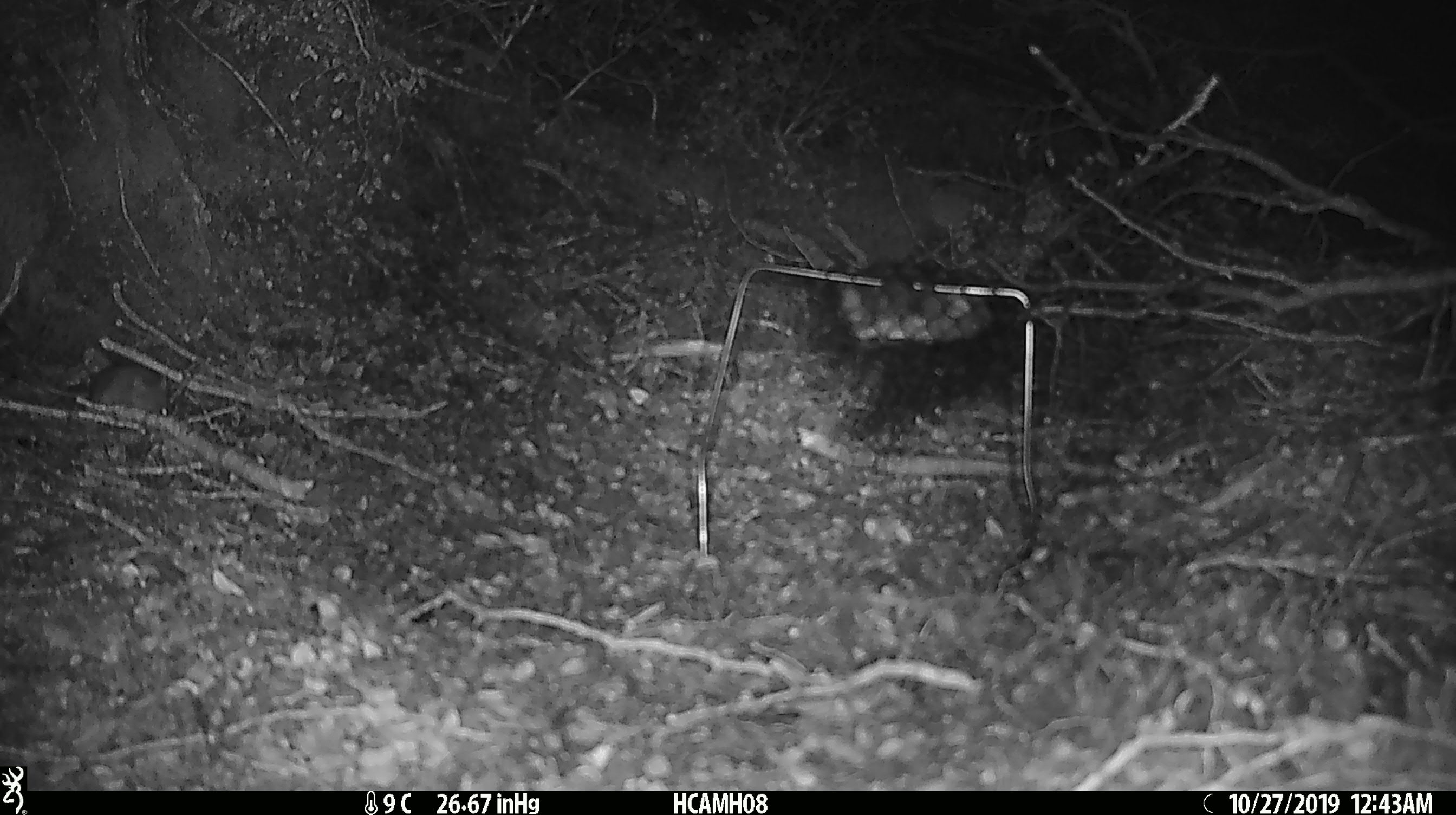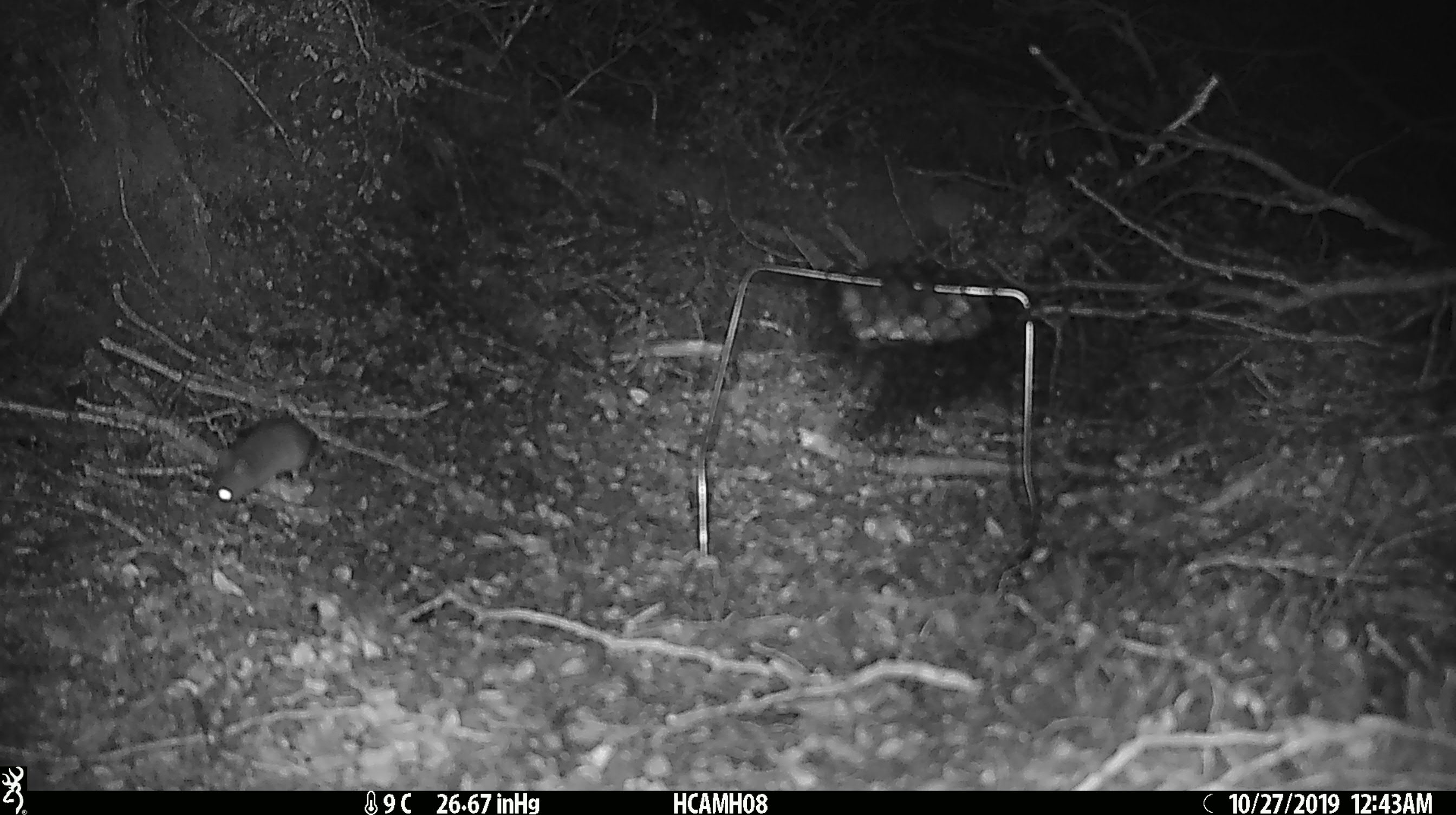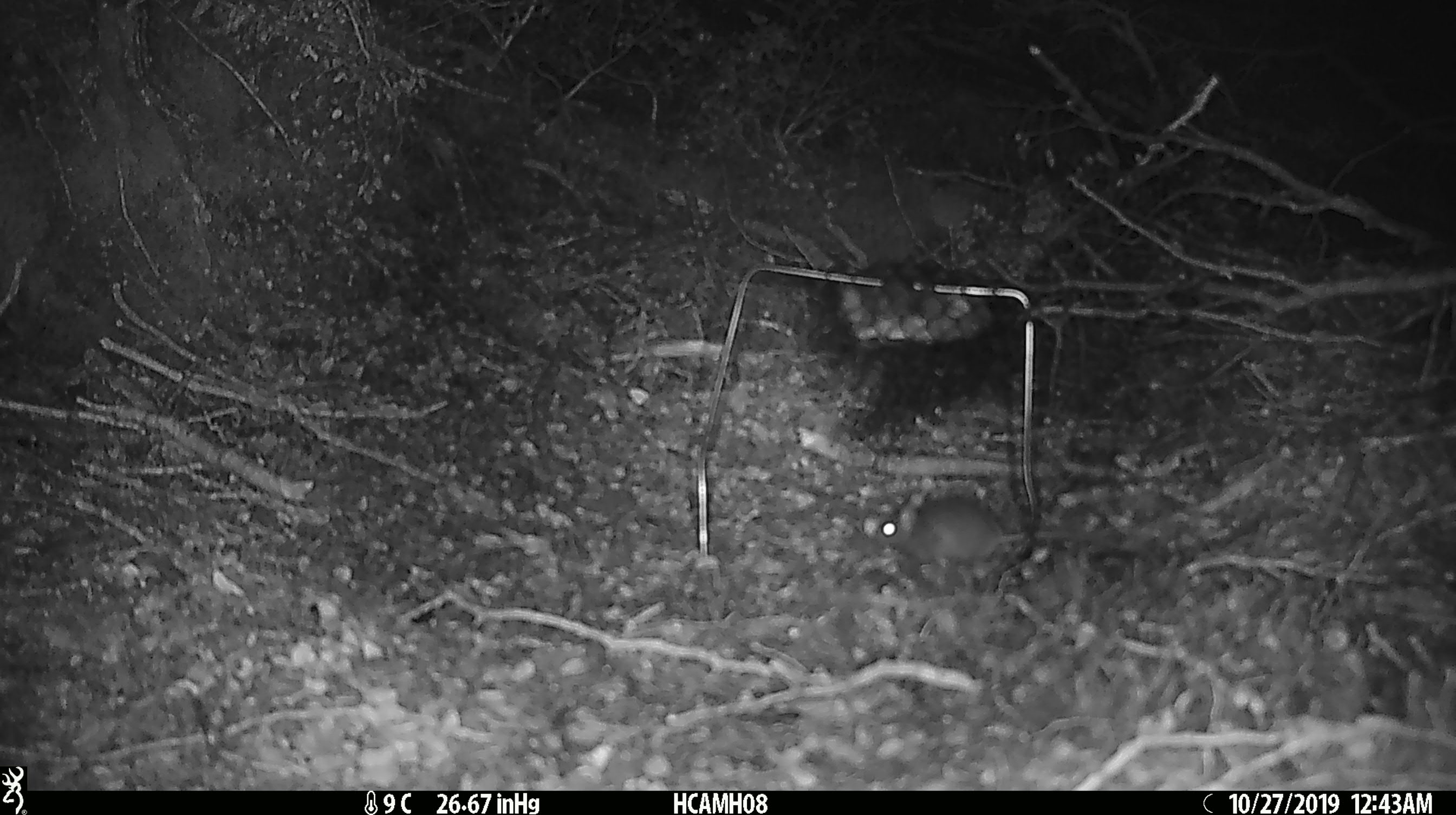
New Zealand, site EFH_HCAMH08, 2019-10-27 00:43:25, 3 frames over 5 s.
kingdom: Animalia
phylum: Chordata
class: Mammalia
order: Rodentia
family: Muridae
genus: Mus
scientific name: Mus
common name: mouse